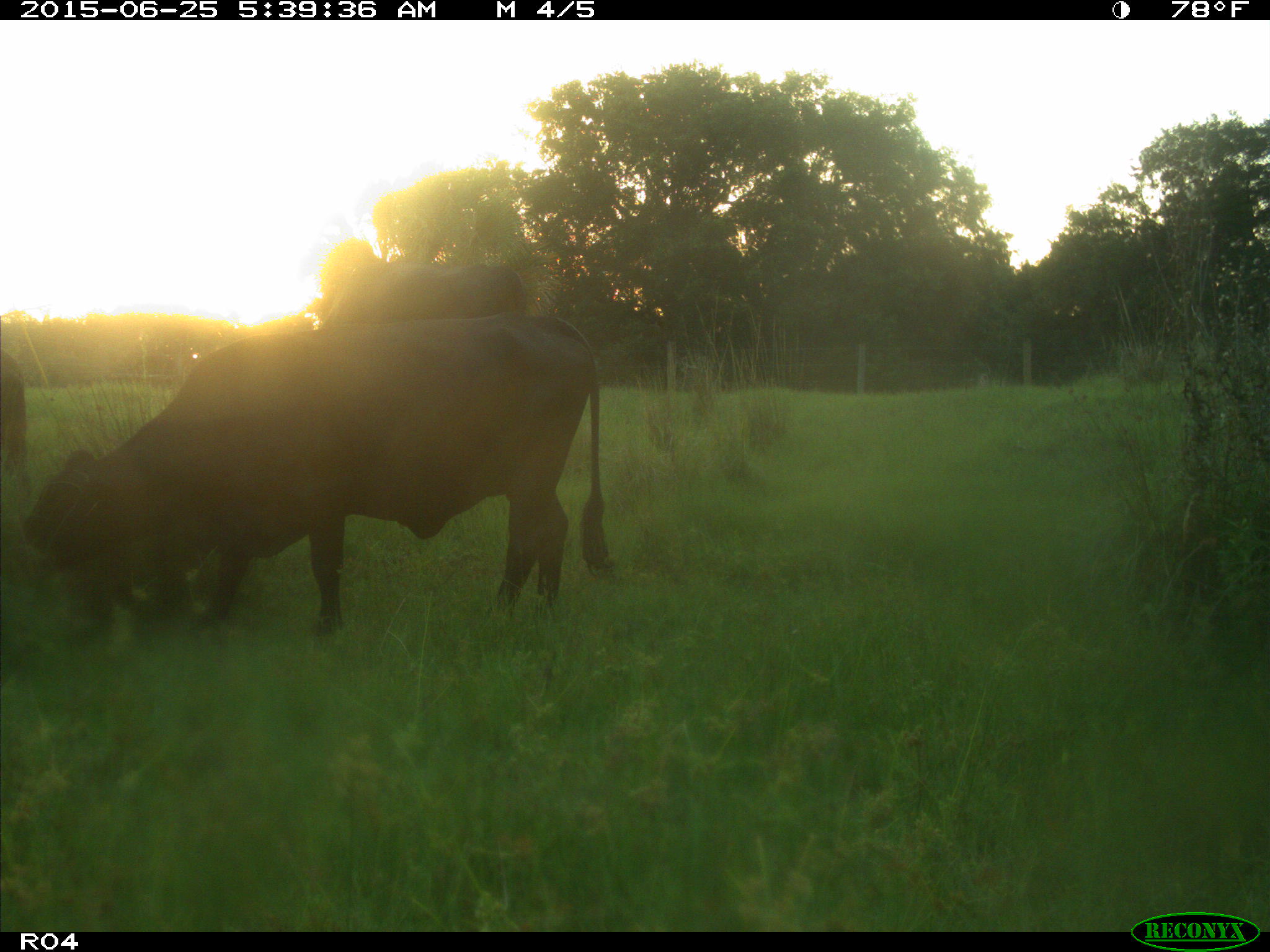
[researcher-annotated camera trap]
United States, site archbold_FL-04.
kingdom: Animalia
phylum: Chordata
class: Mammalia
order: Artiodactyla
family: Bovidae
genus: Bos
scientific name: Bos taurus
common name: domestic cow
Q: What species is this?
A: Bos taurus (domestic cow).